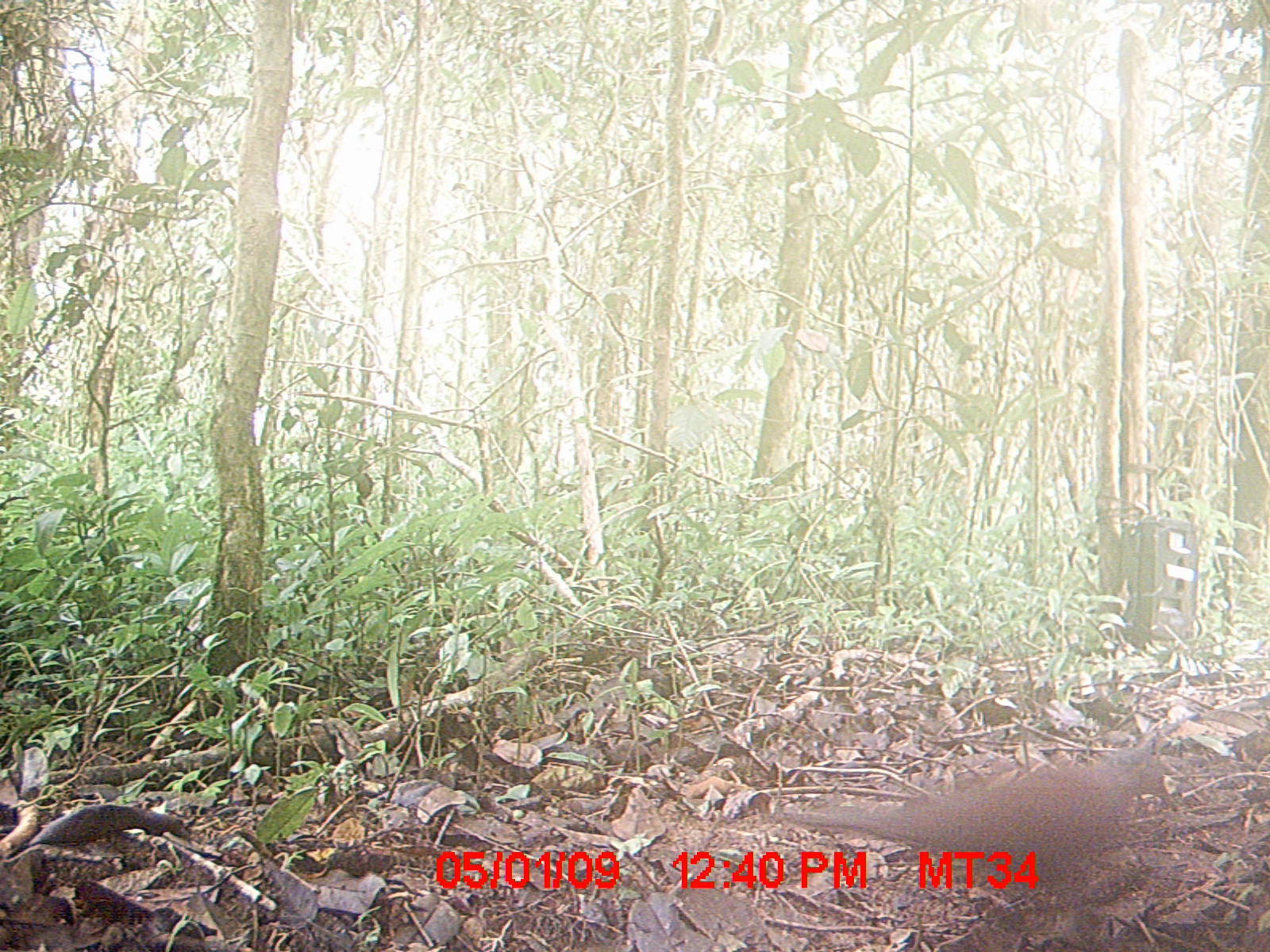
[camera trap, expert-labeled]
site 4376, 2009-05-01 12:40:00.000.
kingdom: Animalia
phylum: Chordata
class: Aves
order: Columbiformes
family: Columbidae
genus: Streptopelia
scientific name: Streptopelia picturata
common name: madagascar turtle-dove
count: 1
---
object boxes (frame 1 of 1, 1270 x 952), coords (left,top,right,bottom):
streptopelia picturata: (770,746,1173,900)